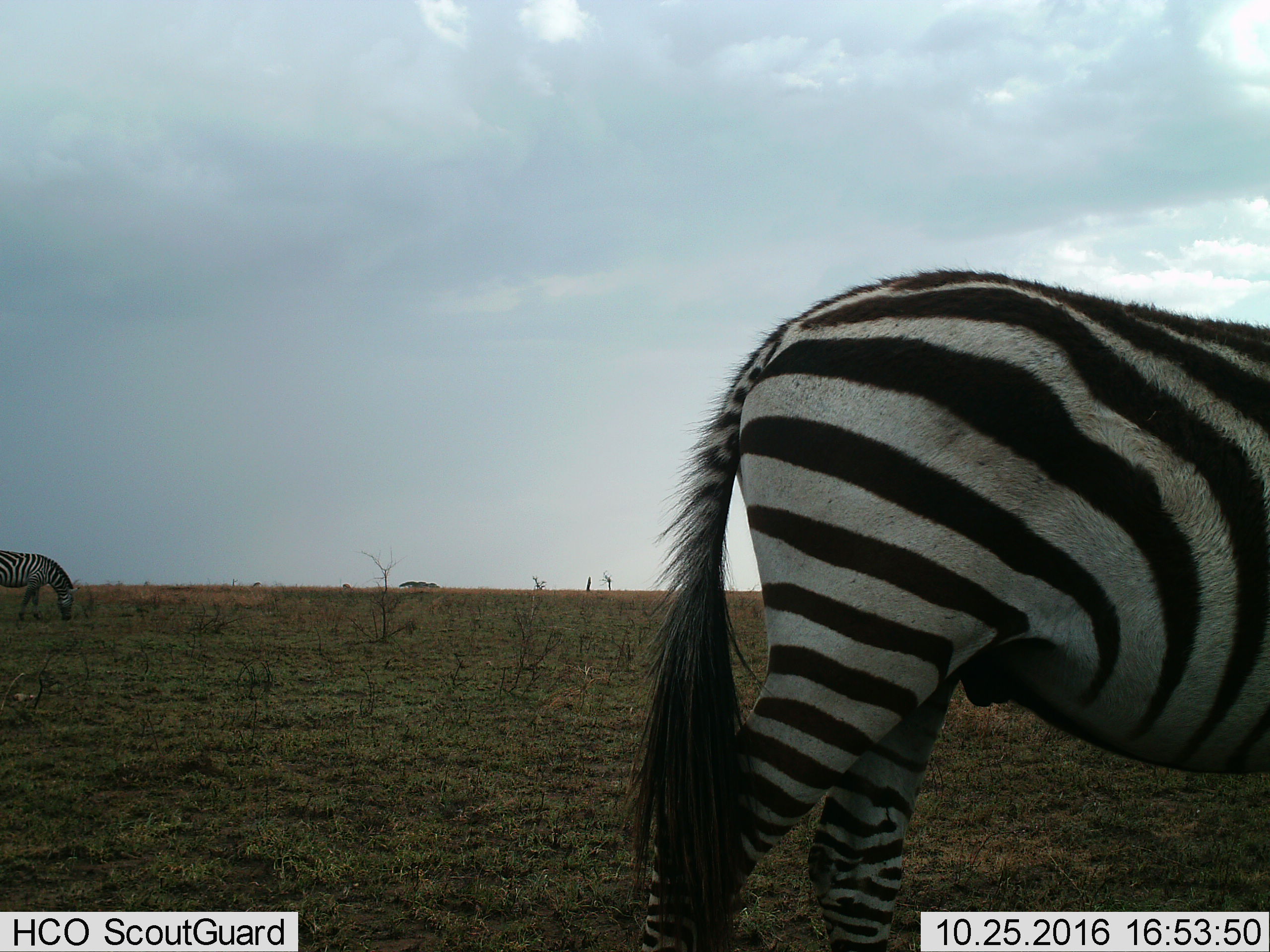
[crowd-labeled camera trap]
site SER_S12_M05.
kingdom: Animalia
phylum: Chordata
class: Mammalia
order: Perissodactyla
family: Equidae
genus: Equus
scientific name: Equus quagga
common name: plains zebra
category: zebraplains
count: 2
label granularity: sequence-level